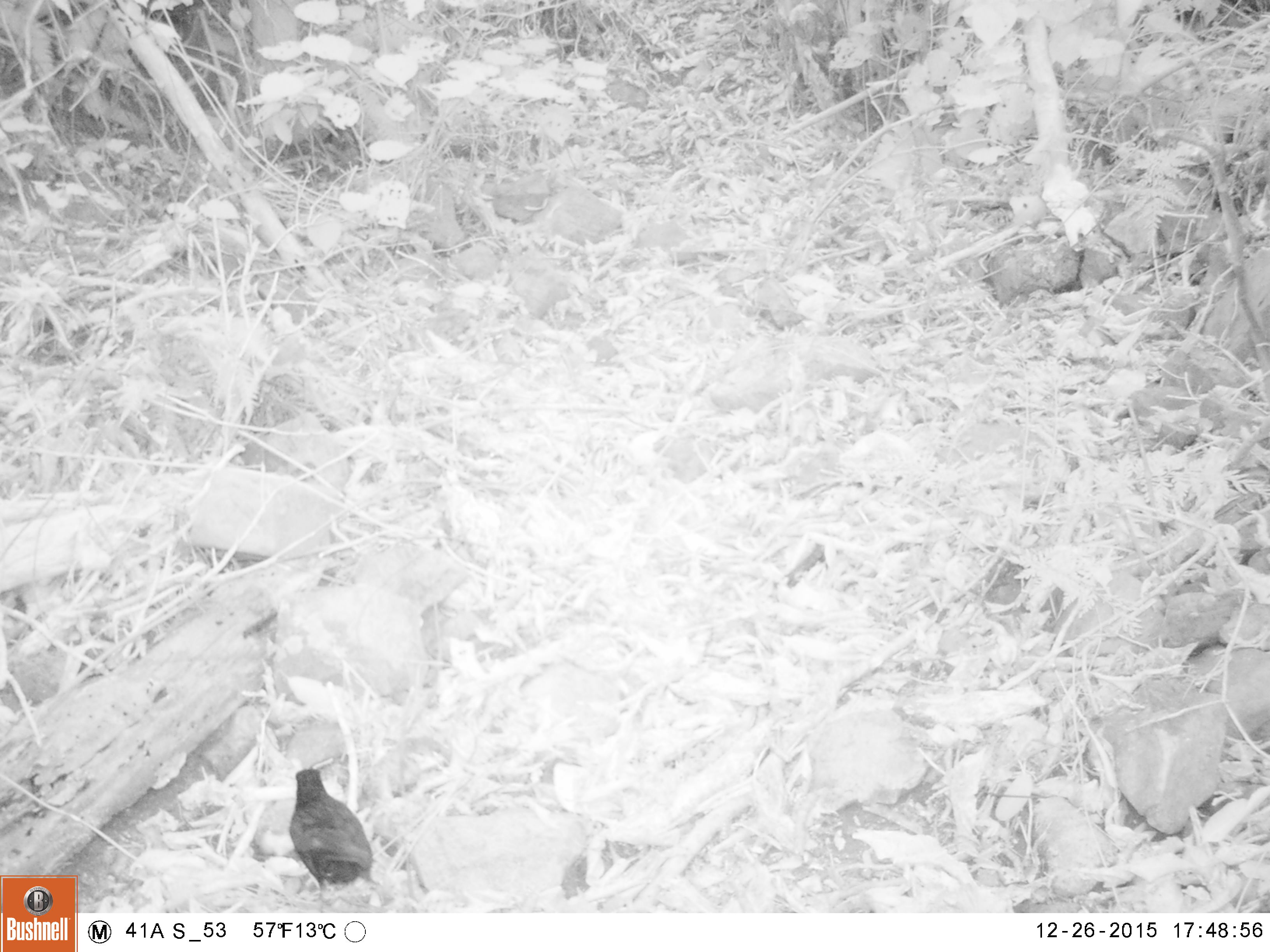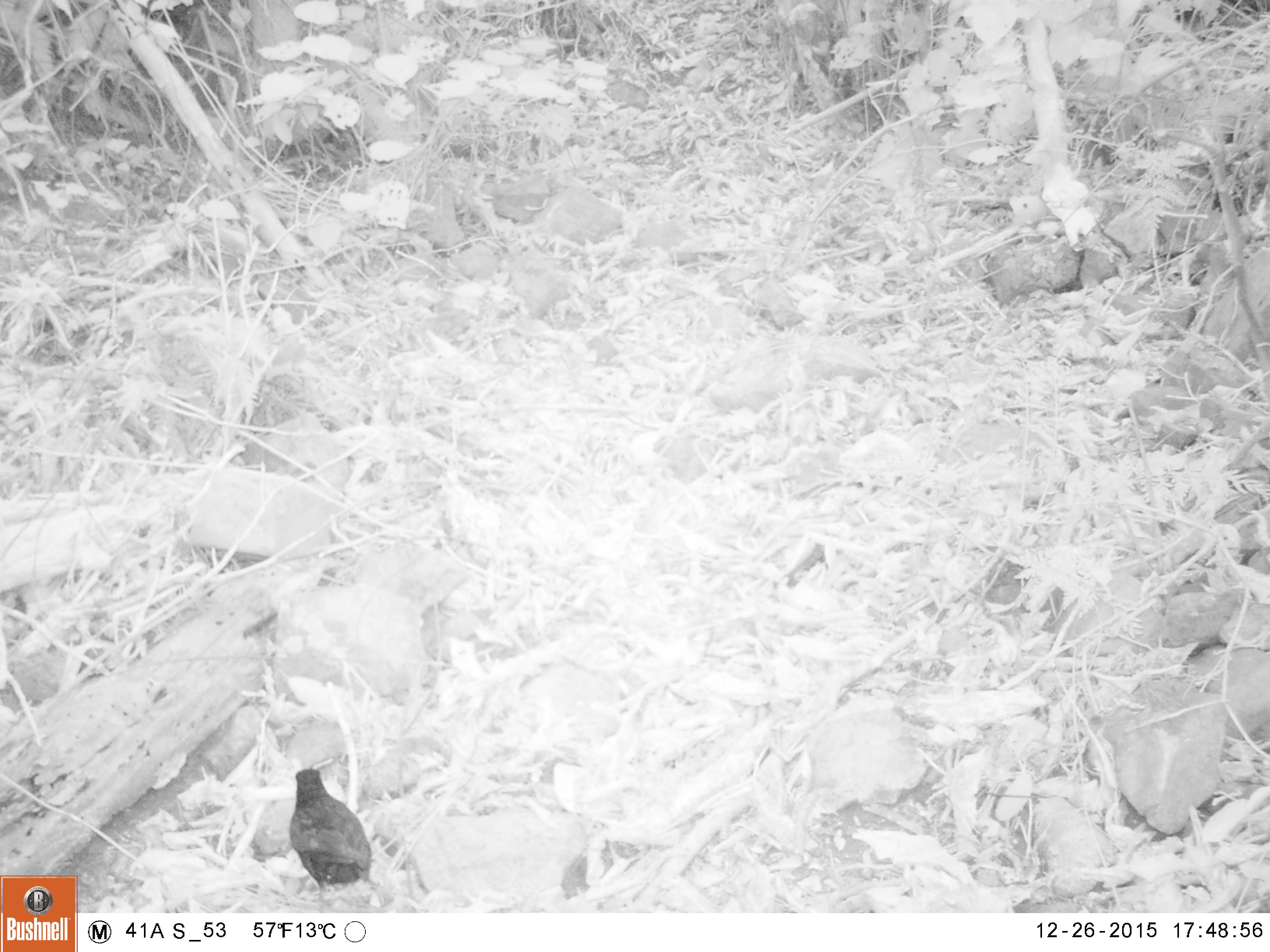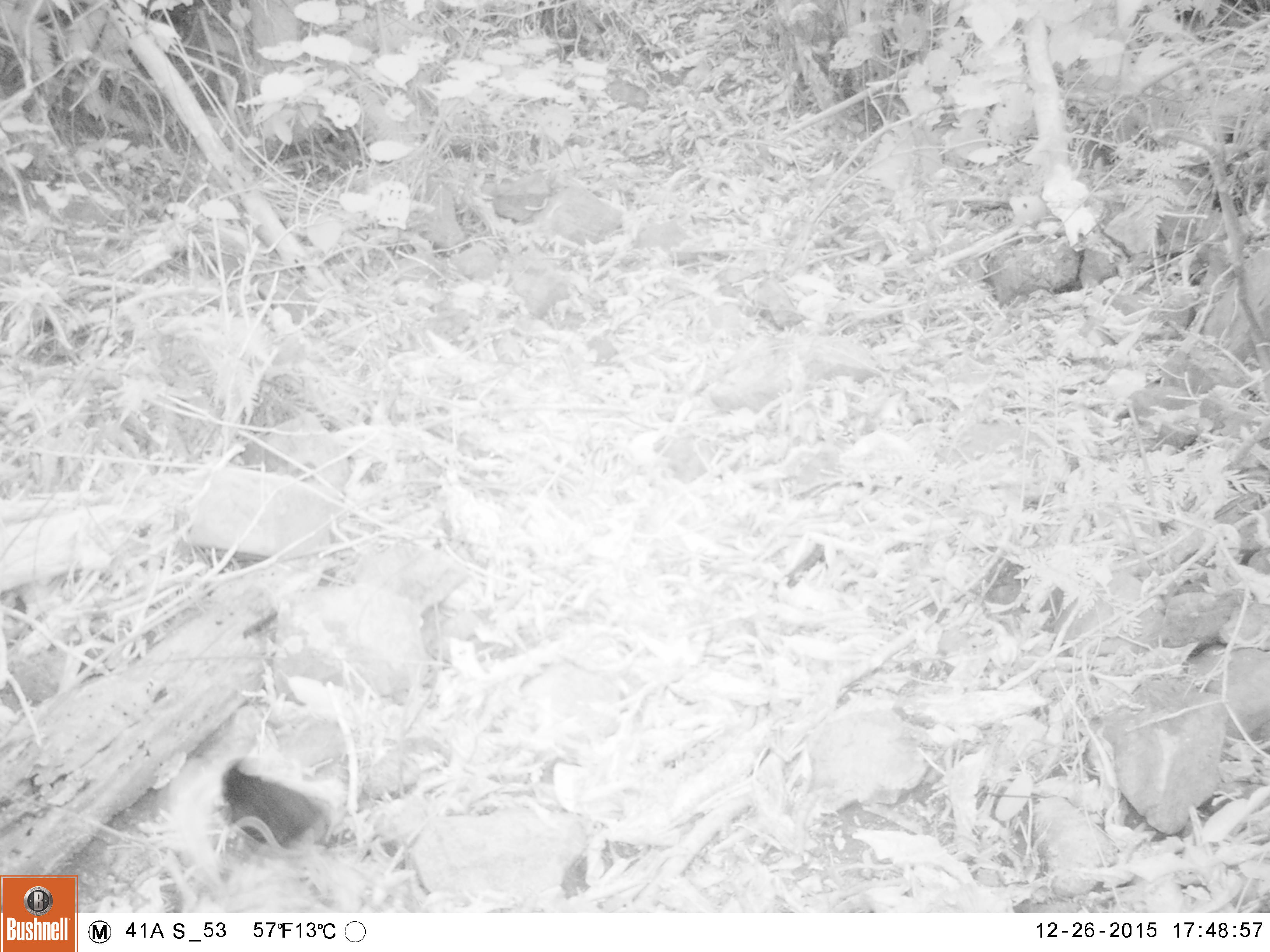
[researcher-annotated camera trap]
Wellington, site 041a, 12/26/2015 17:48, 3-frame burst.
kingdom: Animalia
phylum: Chordata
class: Aves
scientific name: Aves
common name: bird